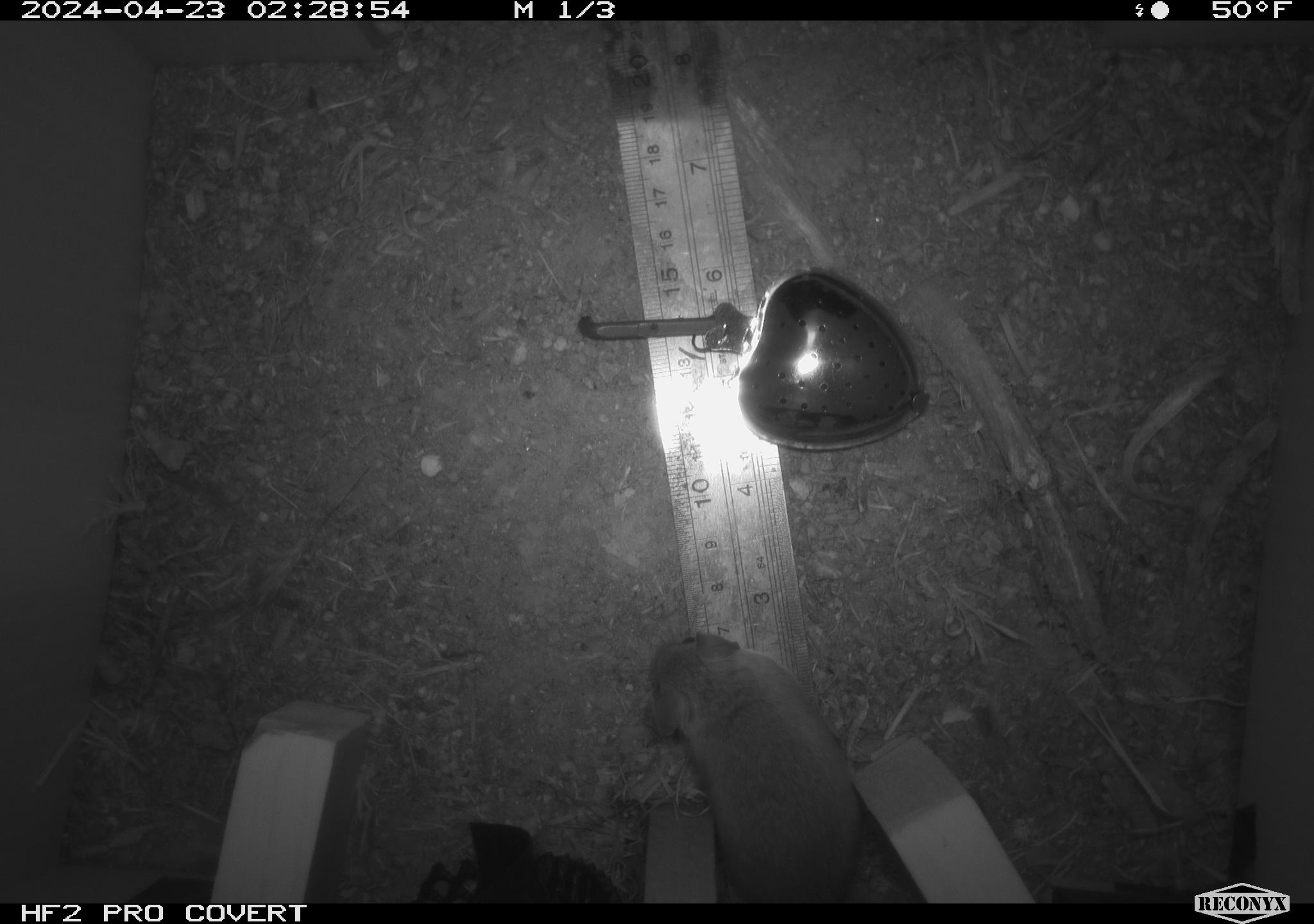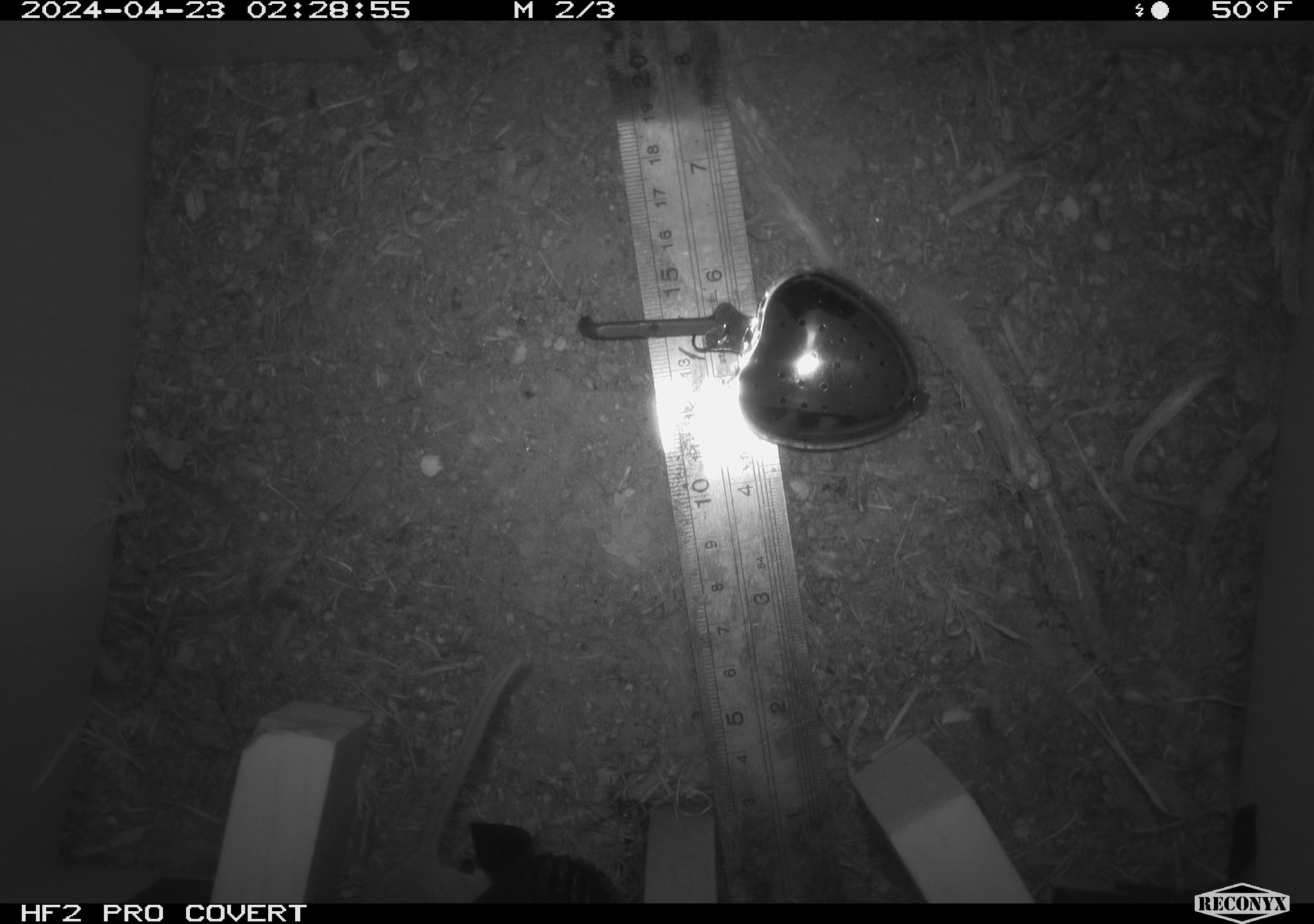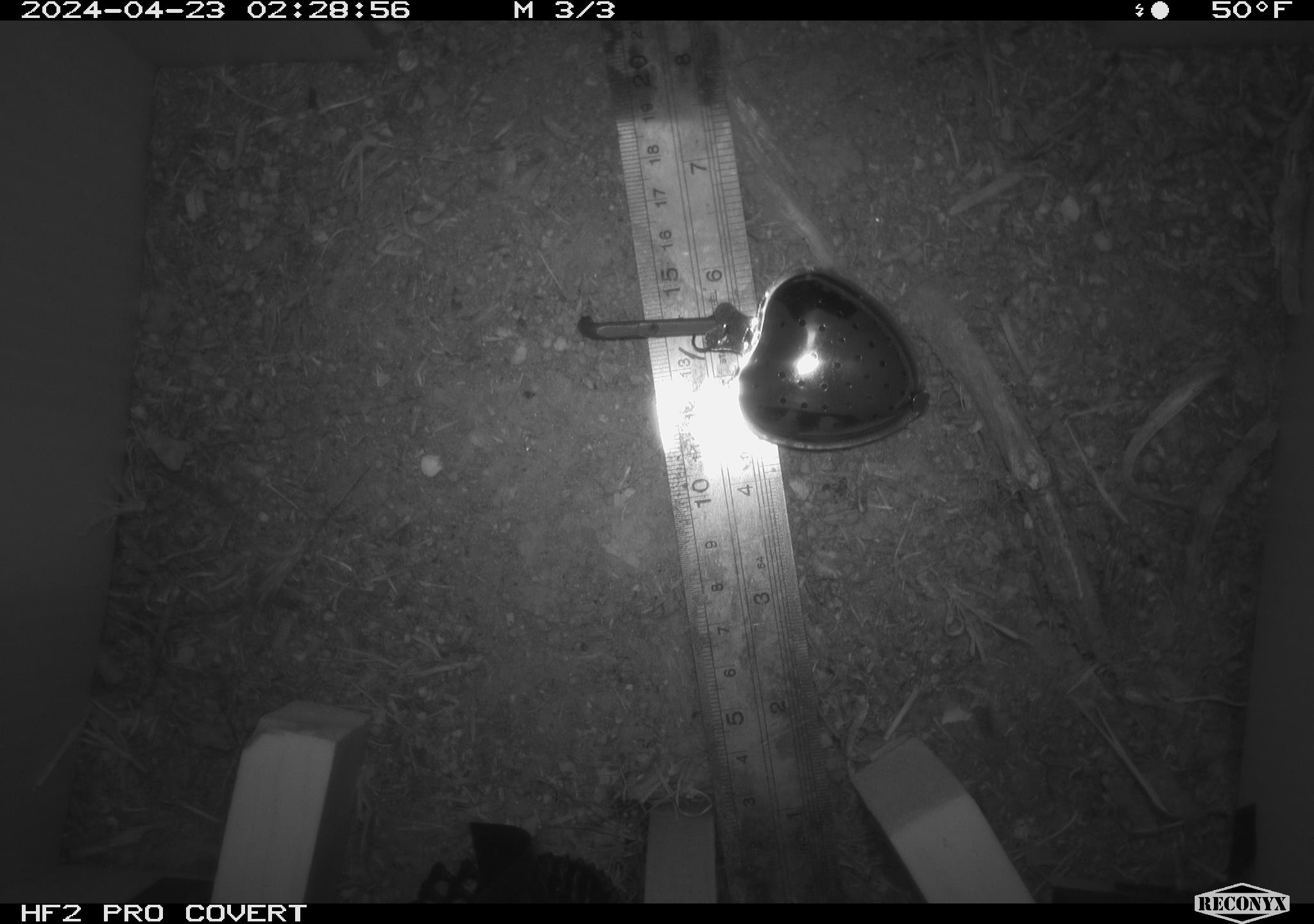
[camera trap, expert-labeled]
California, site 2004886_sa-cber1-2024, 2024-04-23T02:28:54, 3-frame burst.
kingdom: Animalia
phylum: Chordata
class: Mammalia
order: Rodentia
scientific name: Rodentia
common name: mouse species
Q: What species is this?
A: Mouse species (Rodentia).